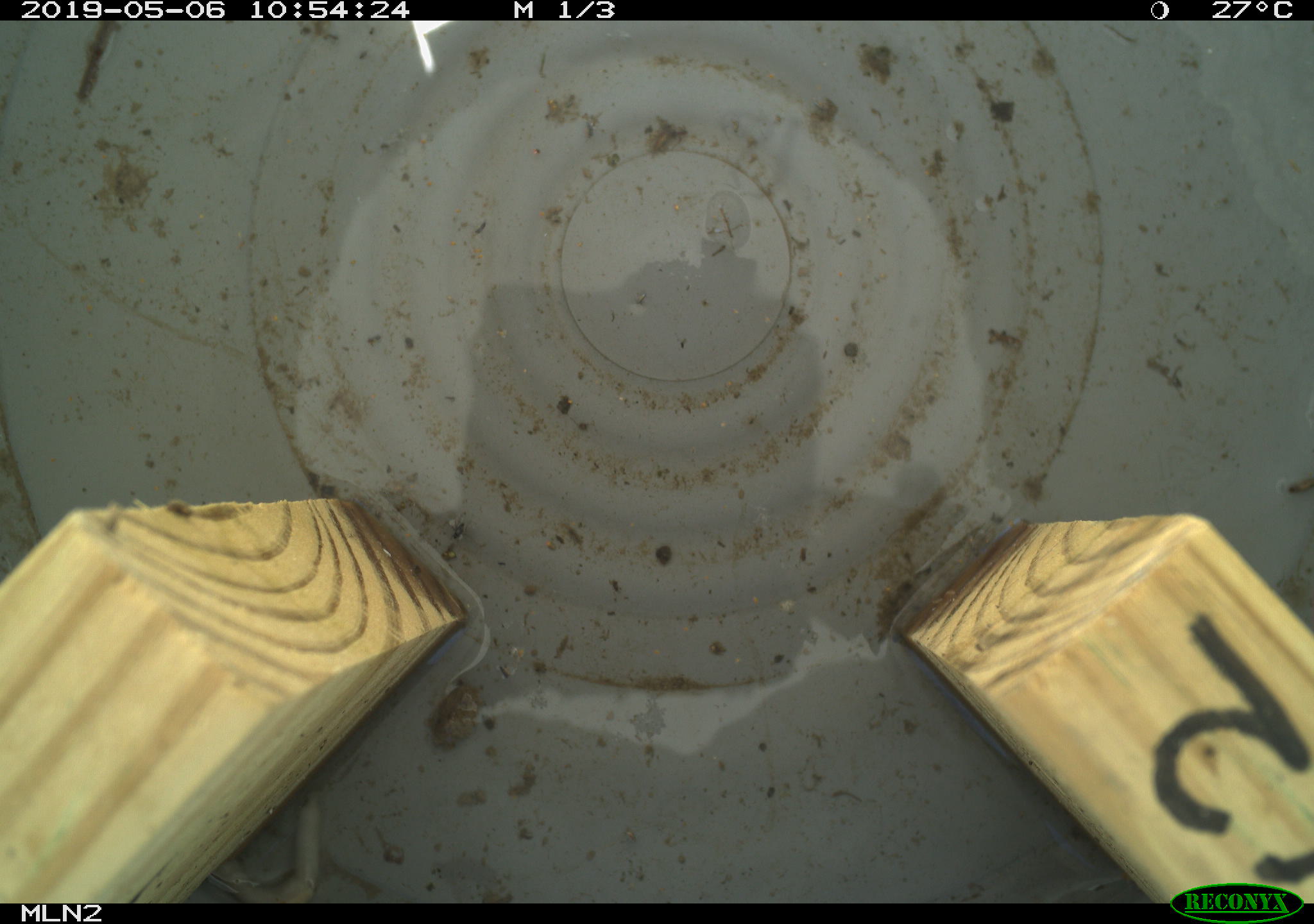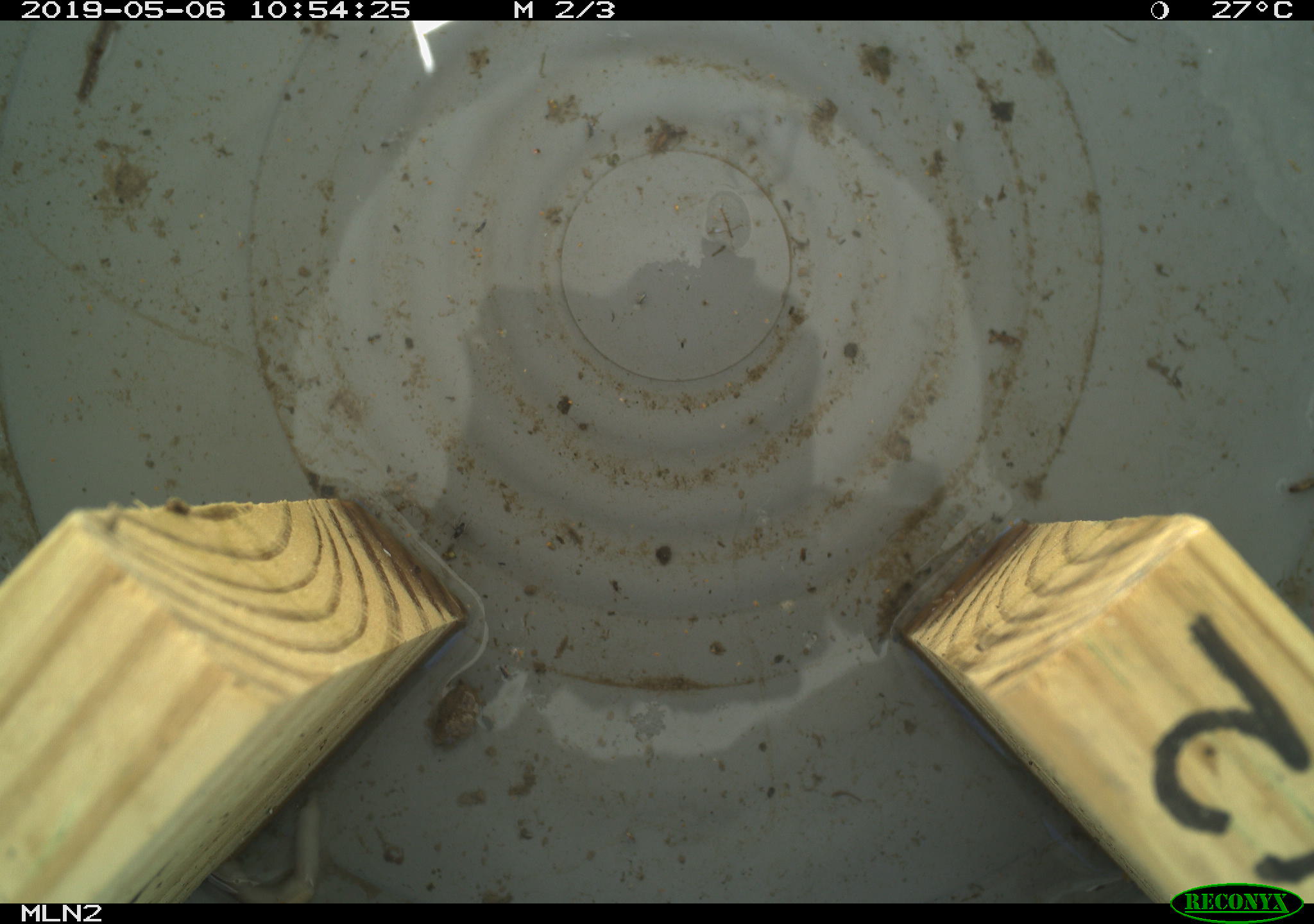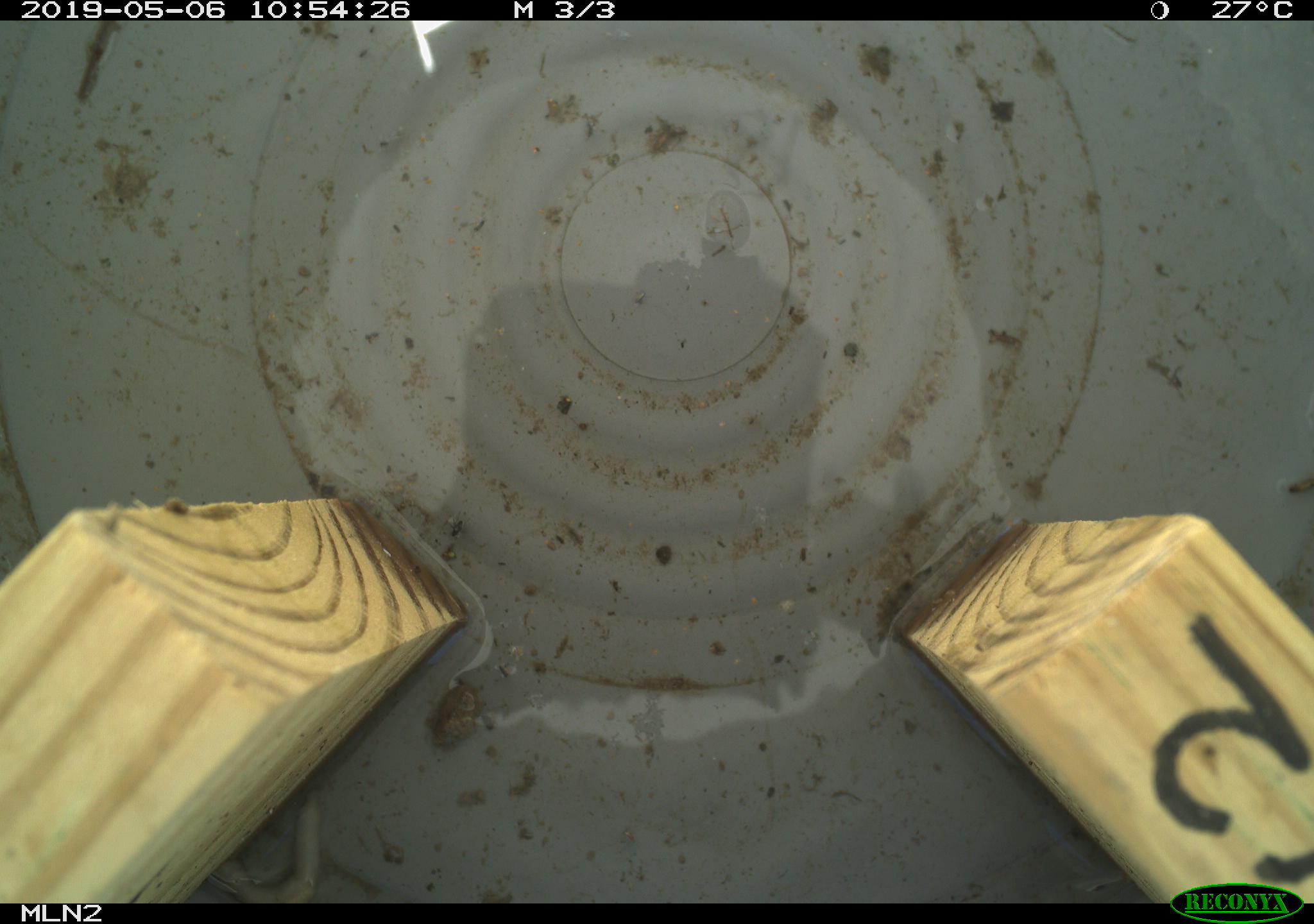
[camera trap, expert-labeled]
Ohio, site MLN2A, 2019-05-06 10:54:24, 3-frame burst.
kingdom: Animalia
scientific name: Animalia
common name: animal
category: invertebrate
Invertebrate (animal) (Animalia).